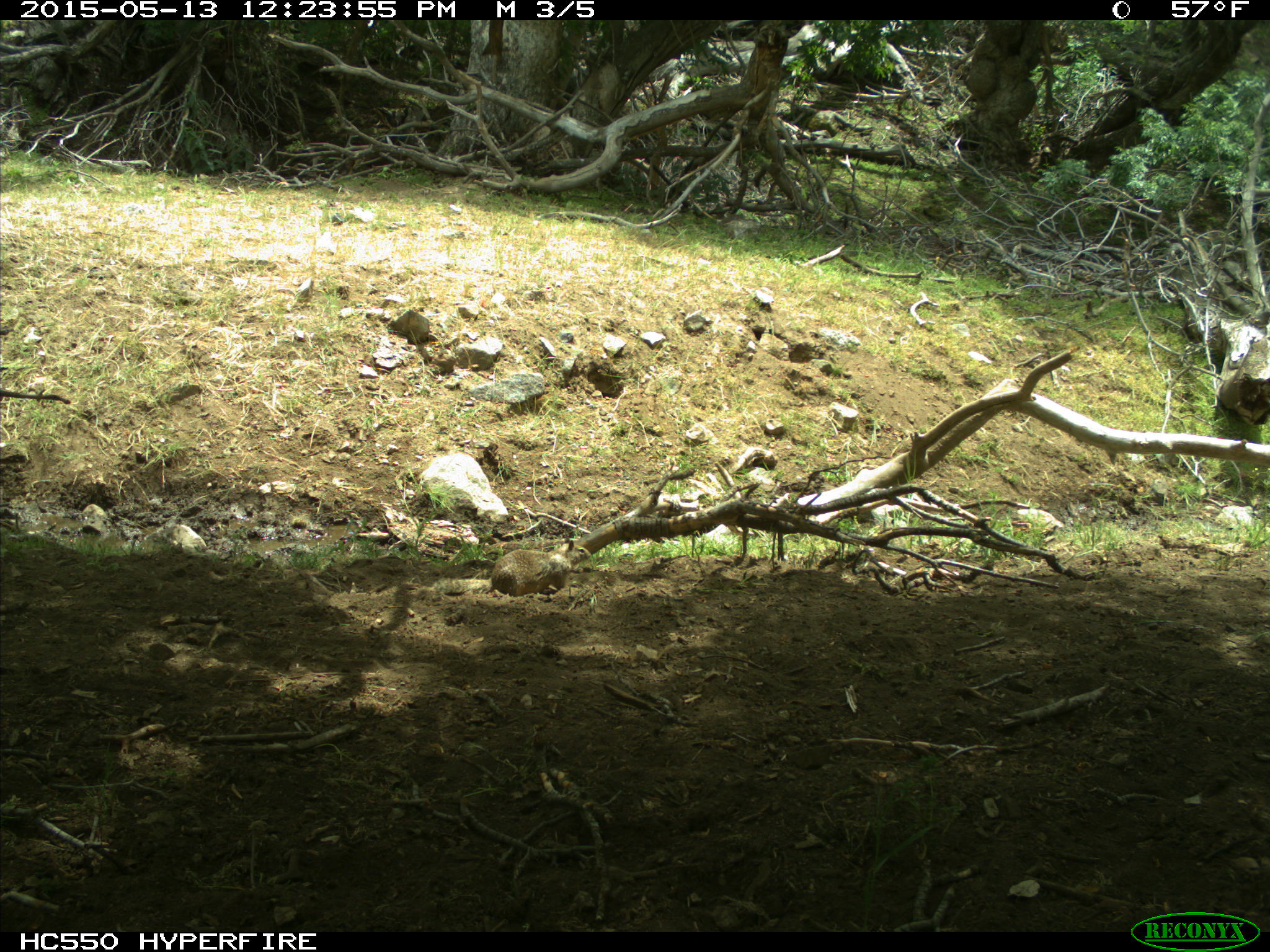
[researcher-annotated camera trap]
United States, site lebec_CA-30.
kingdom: Animalia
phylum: Chordata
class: Mammalia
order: Rodentia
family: Sciuridae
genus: Otospermophilus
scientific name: Otospermophilus beecheyi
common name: california ground squirrel